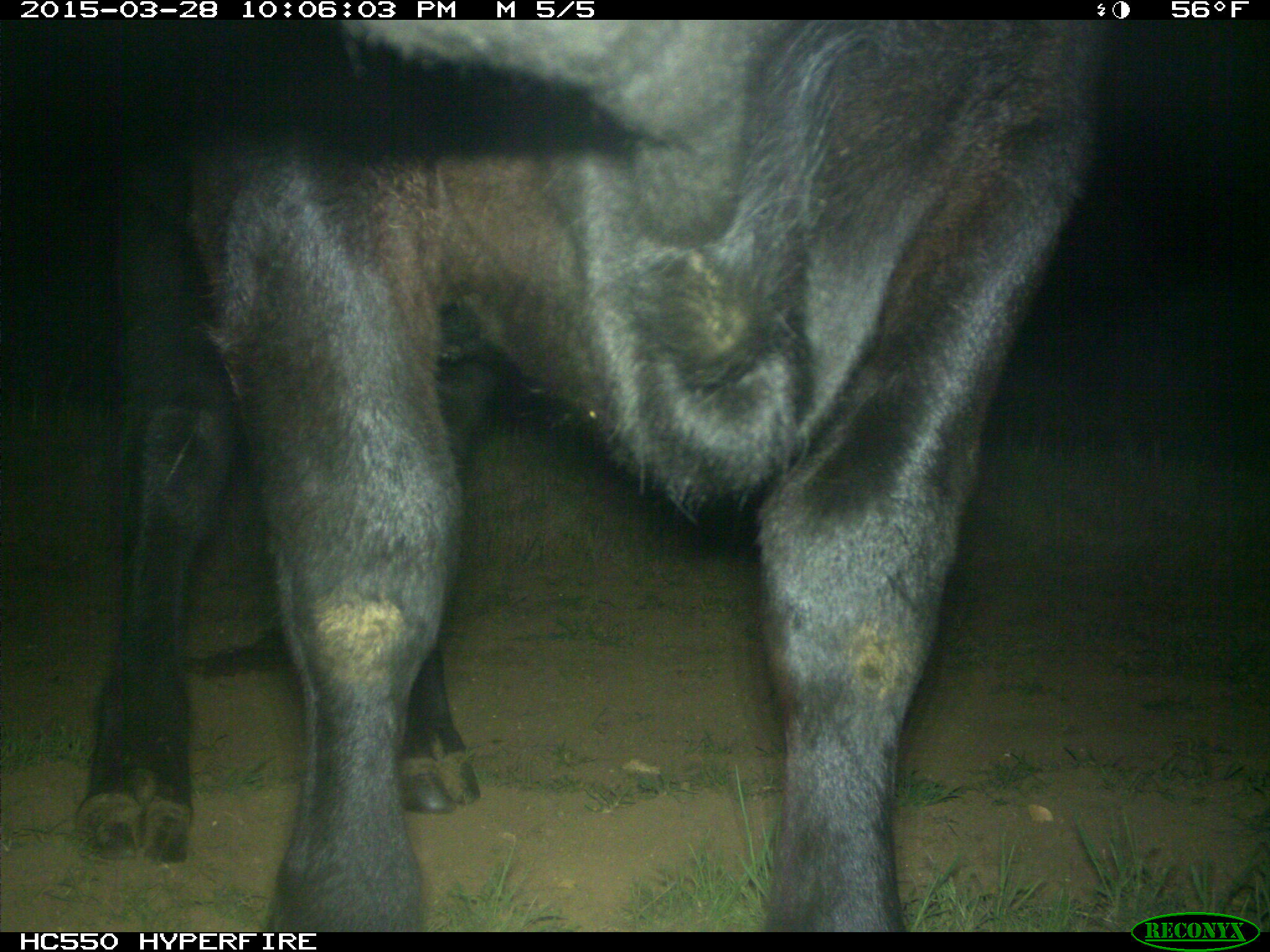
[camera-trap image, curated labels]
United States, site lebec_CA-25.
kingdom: Animalia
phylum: Chordata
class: Mammalia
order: Artiodactyla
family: Bovidae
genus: Bos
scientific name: Bos taurus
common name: domestic cow